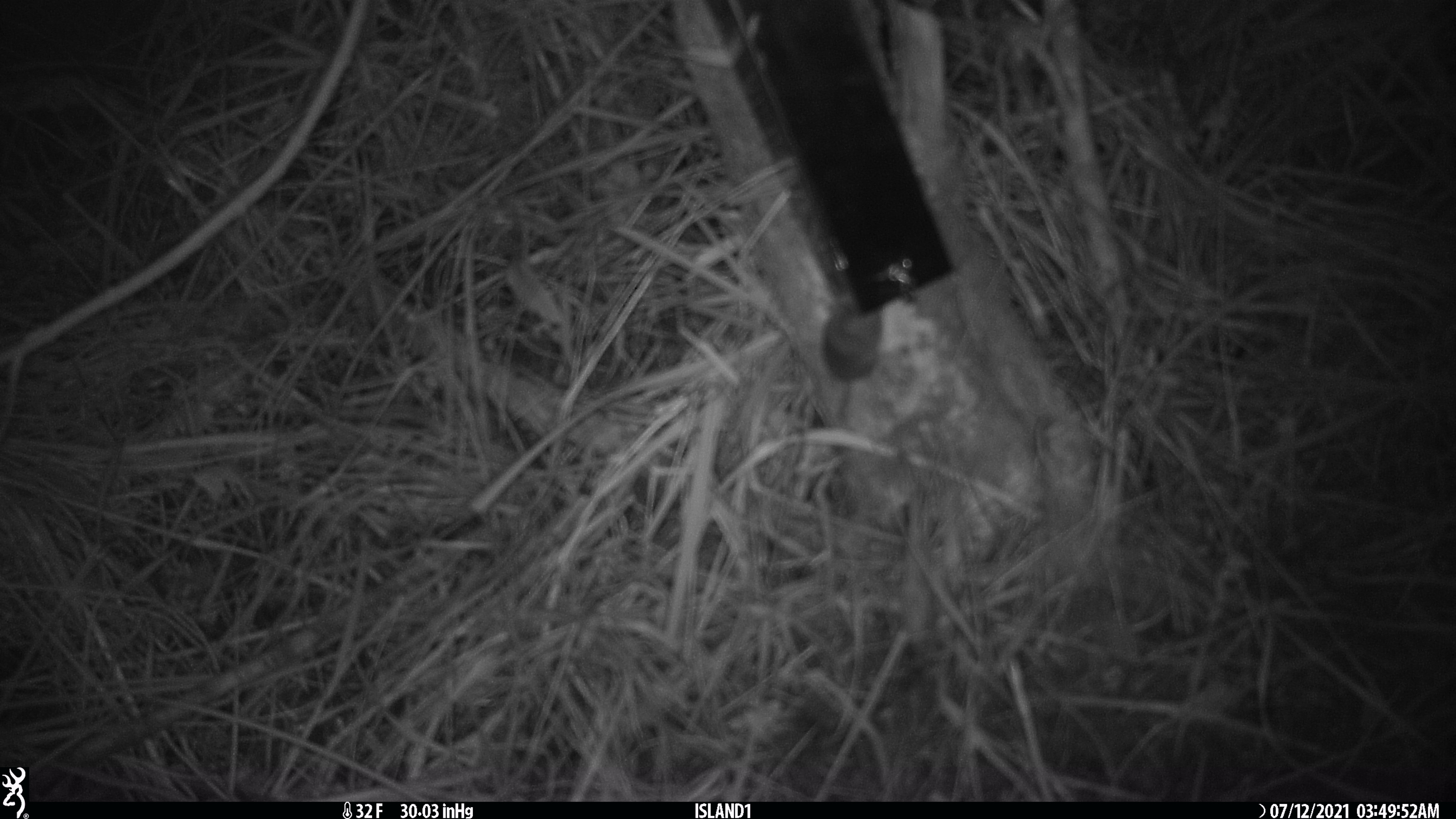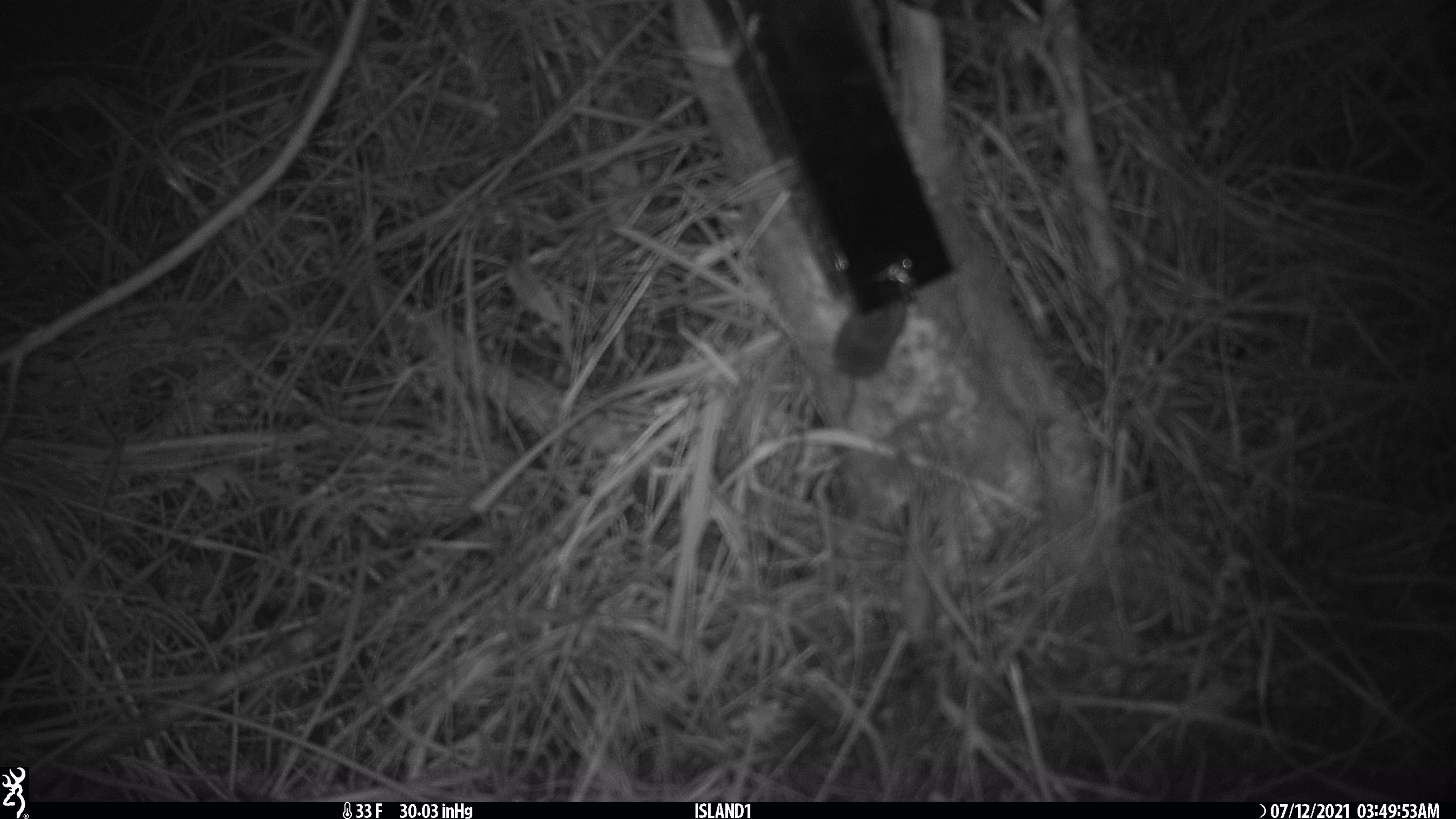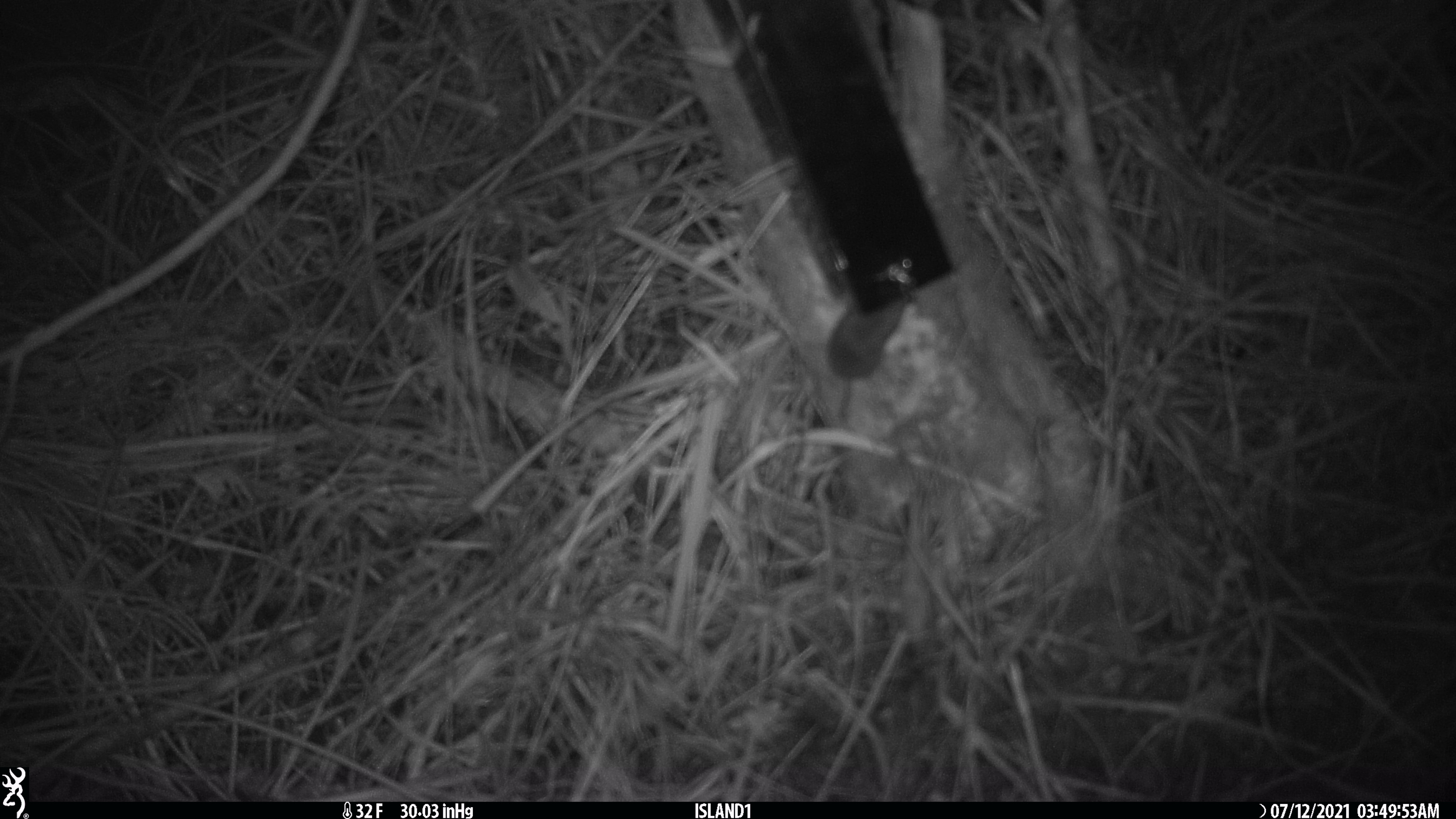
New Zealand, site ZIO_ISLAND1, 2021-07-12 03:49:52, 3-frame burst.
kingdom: Animalia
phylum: Chordata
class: Mammalia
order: Rodentia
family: Muridae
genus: Mus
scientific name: Mus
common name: mouse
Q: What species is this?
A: Mouse (Mus).